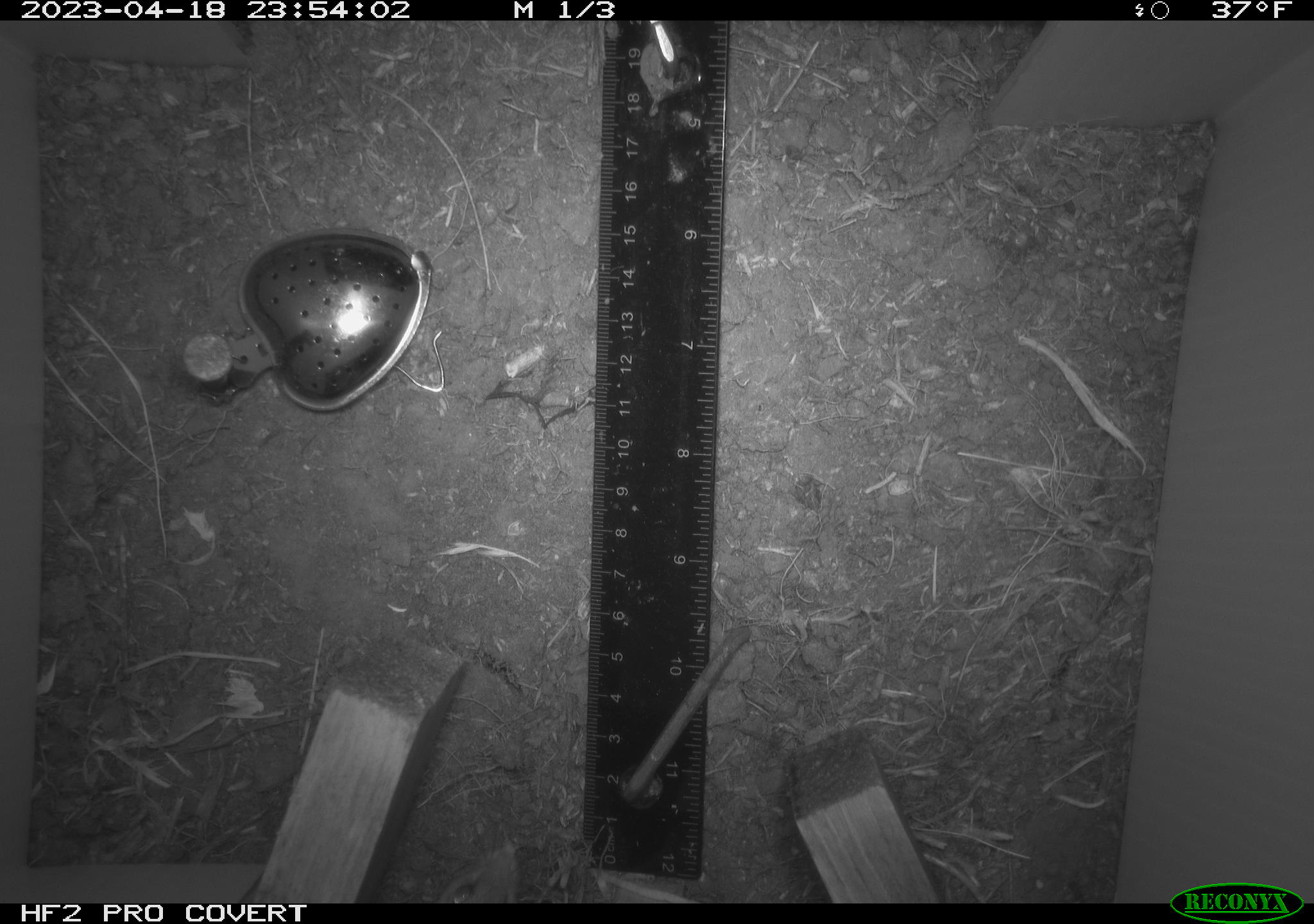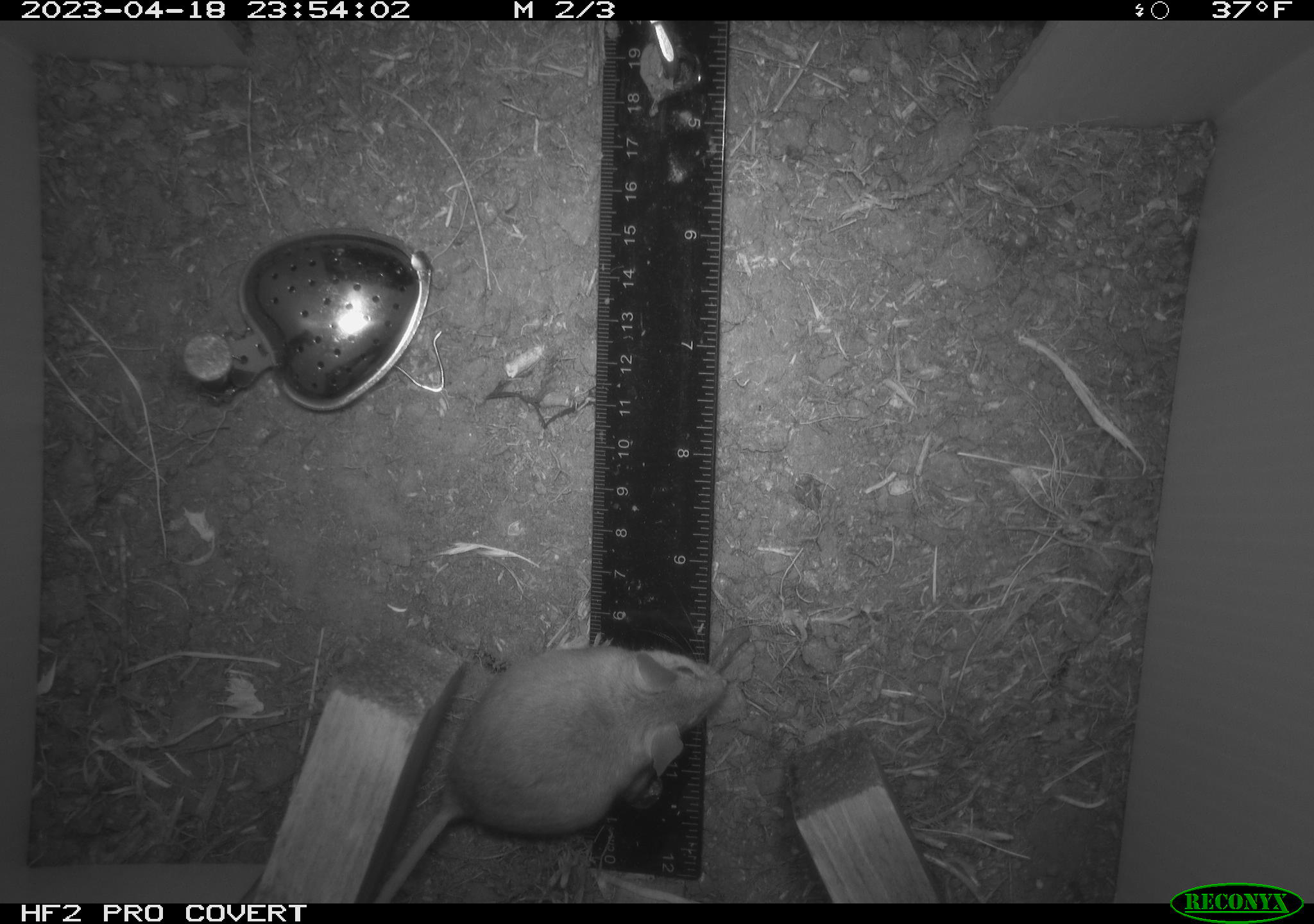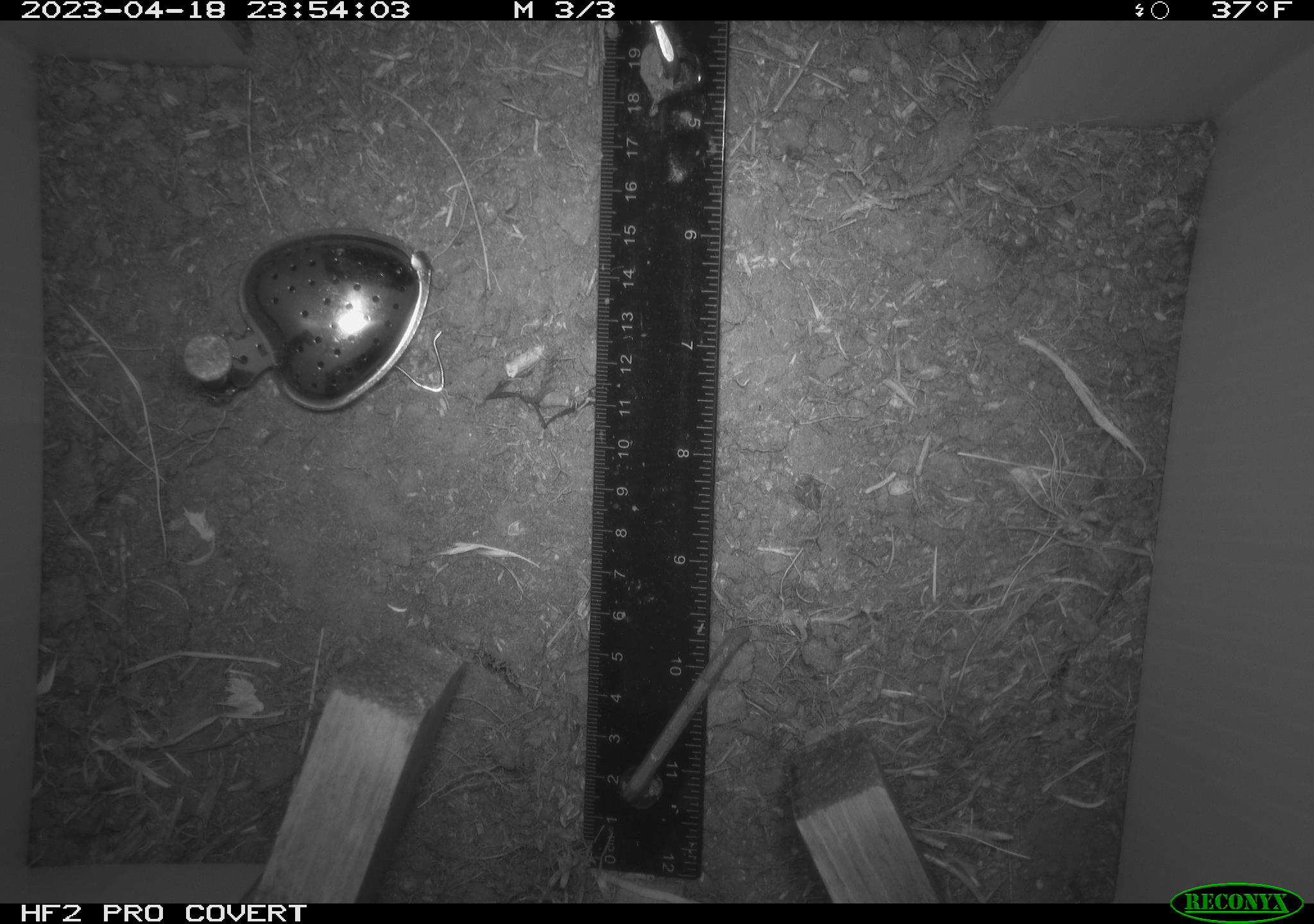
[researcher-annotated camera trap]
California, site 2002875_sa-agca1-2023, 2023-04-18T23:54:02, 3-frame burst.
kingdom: Animalia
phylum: Chordata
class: Mammalia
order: Rodentia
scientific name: Rodentia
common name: mouse species